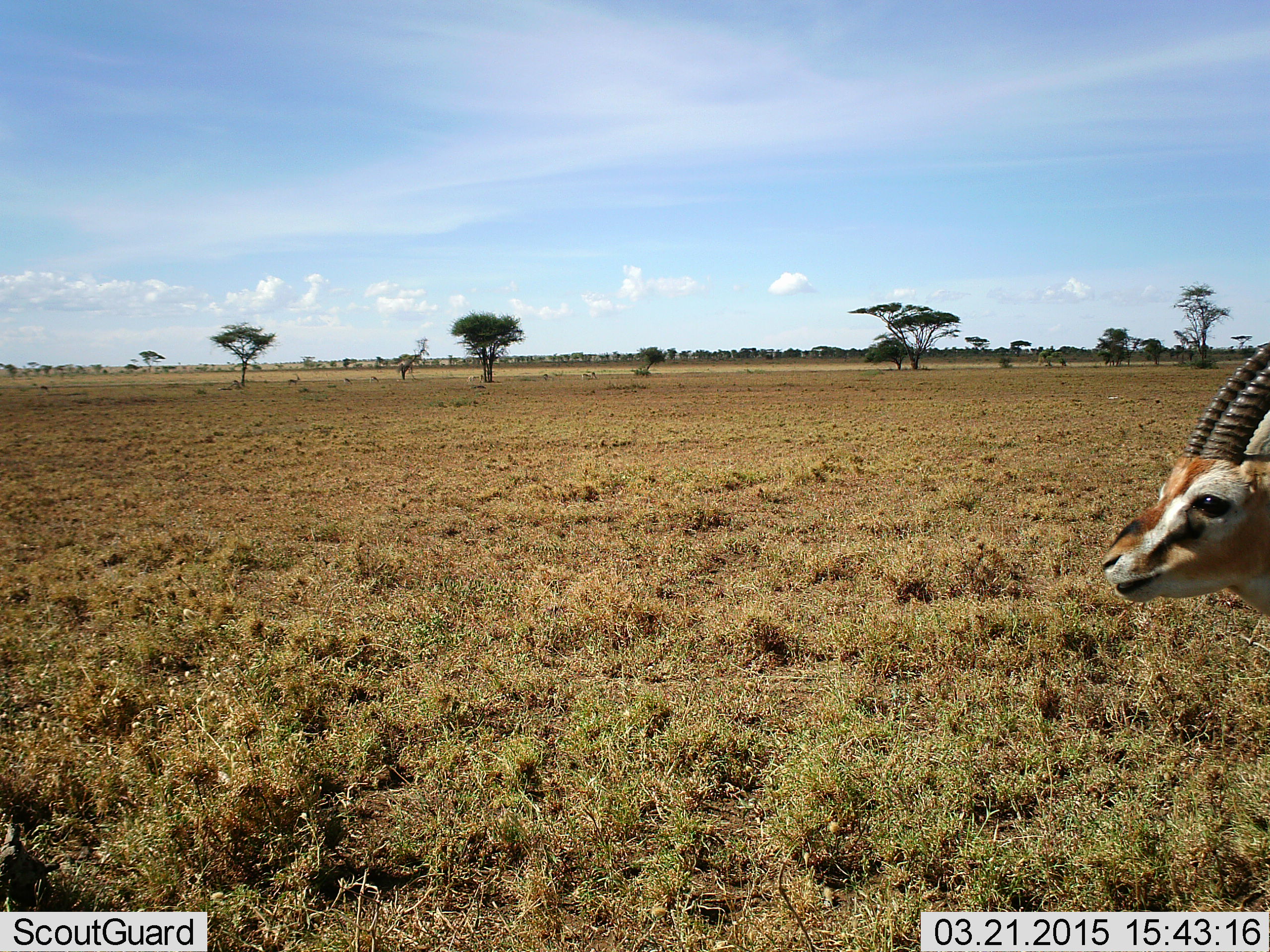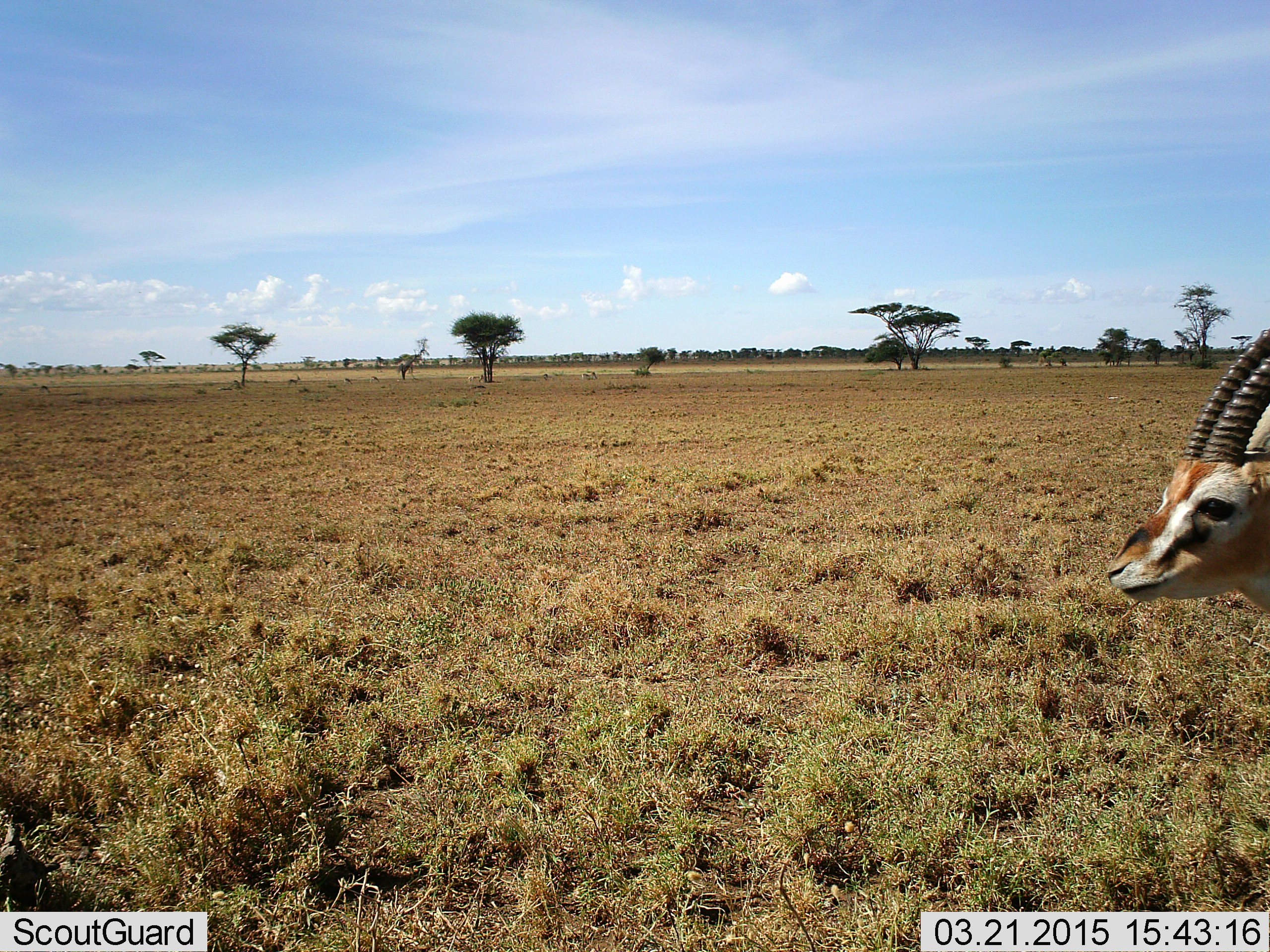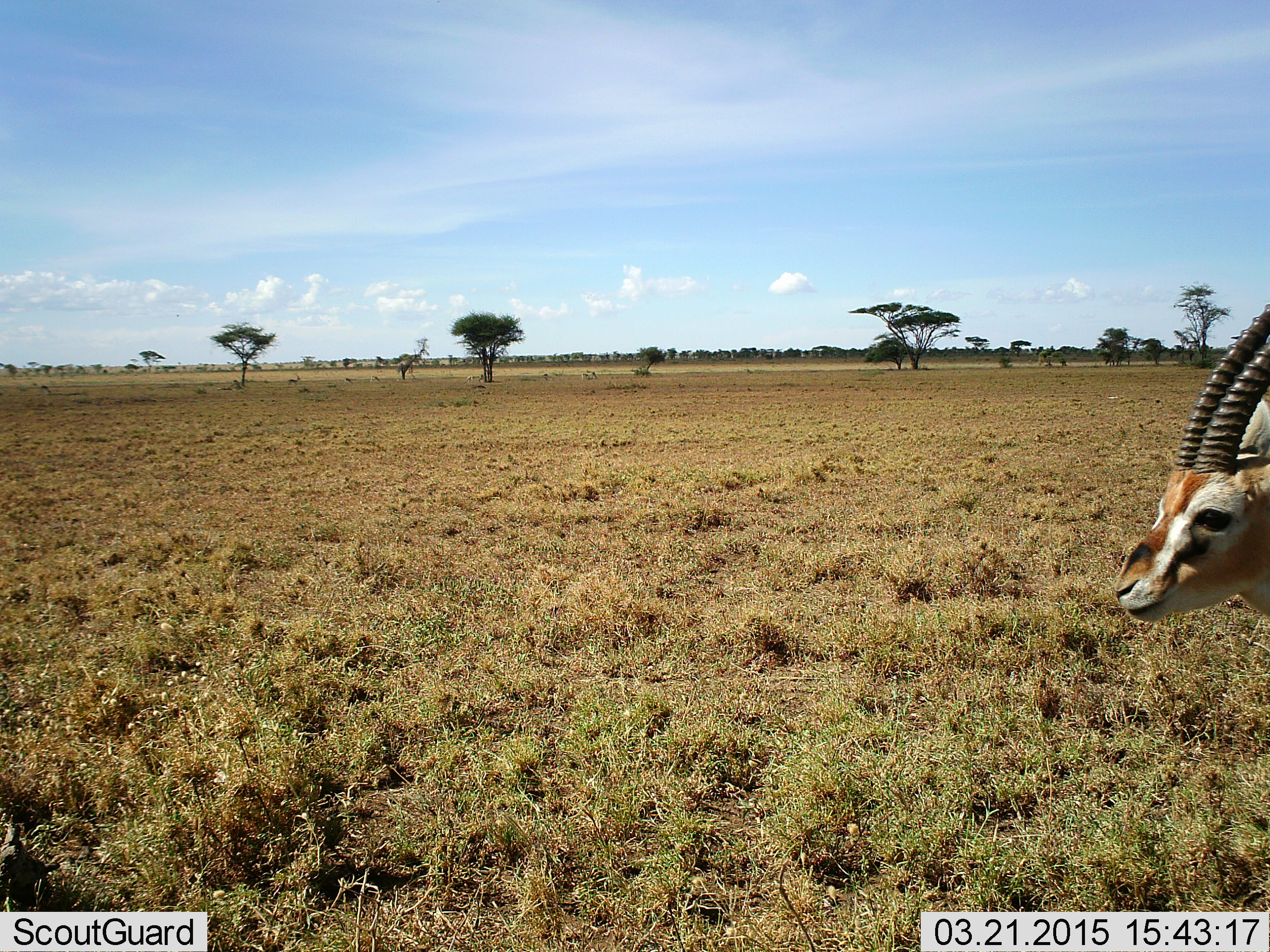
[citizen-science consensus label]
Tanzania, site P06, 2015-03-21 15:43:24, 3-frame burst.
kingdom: Animalia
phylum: Chordata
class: Mammalia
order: Artiodactyla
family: Bovidae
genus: Eudorcas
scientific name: Eudorcas thomsonii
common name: thomson's gazelle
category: gazellethomsons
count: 1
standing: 100%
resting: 0%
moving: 0%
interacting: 10%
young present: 0%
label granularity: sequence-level